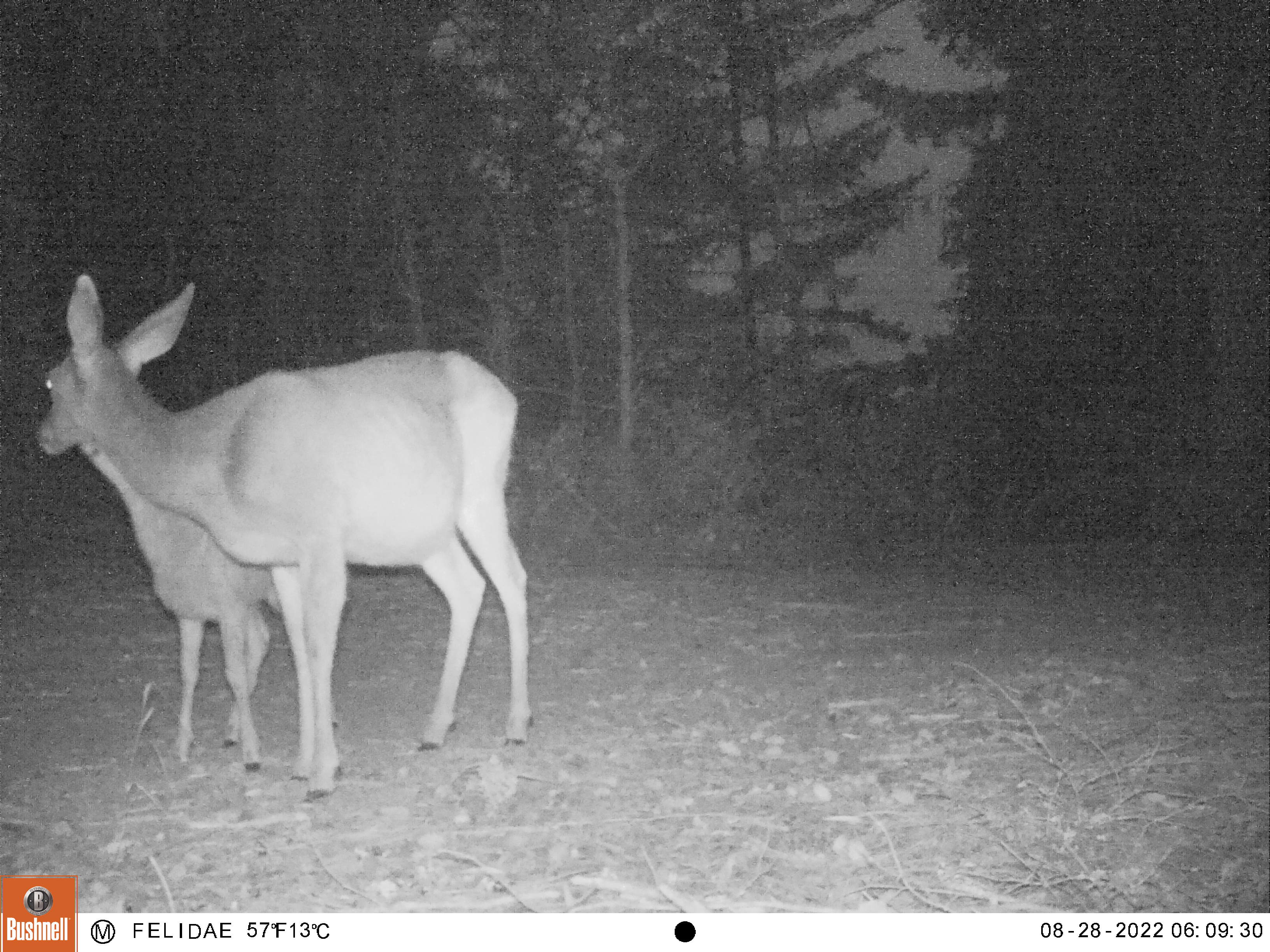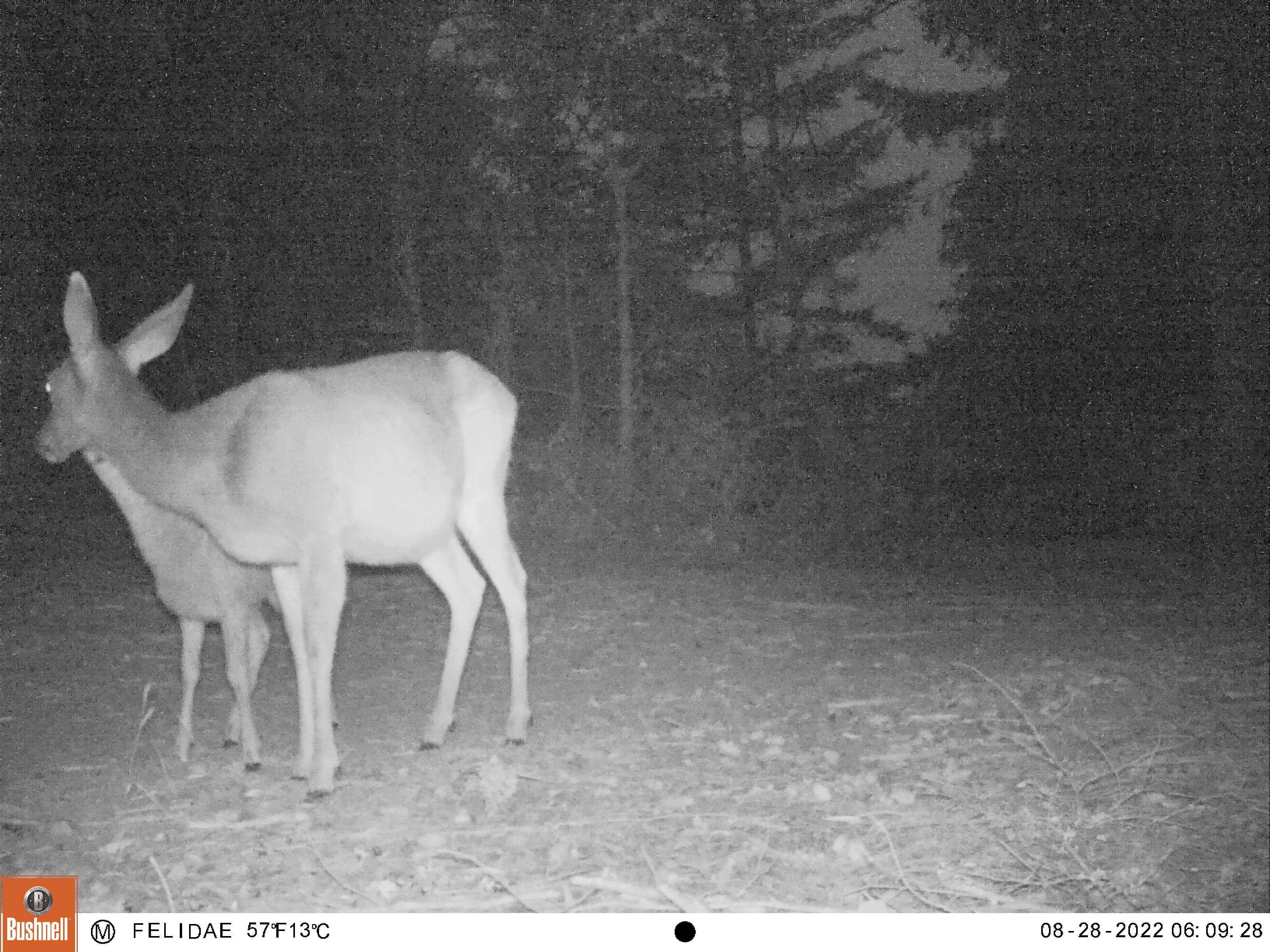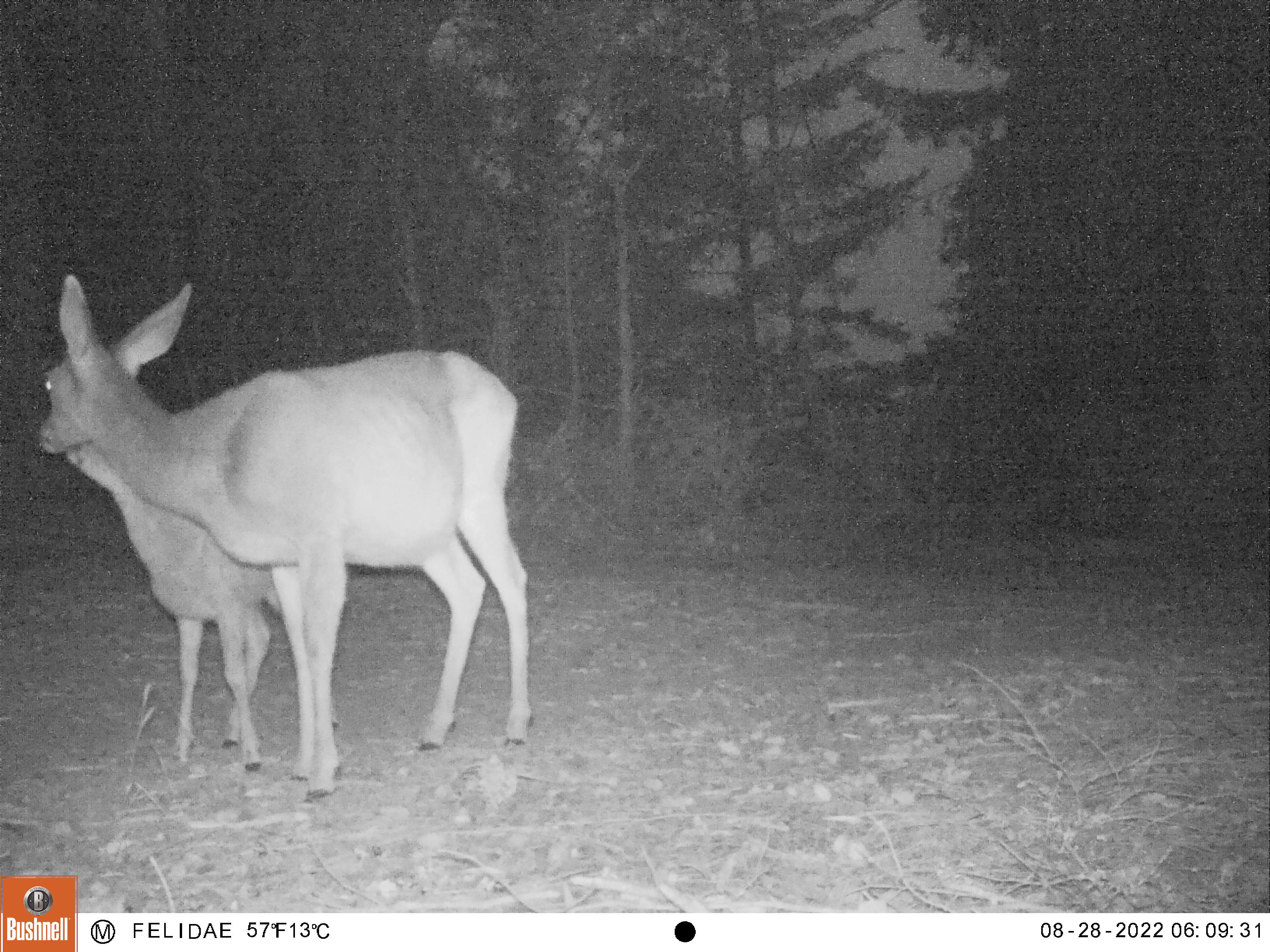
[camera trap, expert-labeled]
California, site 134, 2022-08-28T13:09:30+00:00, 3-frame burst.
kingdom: Animalia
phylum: Chordata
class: Mammalia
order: Artiodactyla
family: Cervidae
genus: Odocoileus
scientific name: Odocoileus hemionus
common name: mule deer